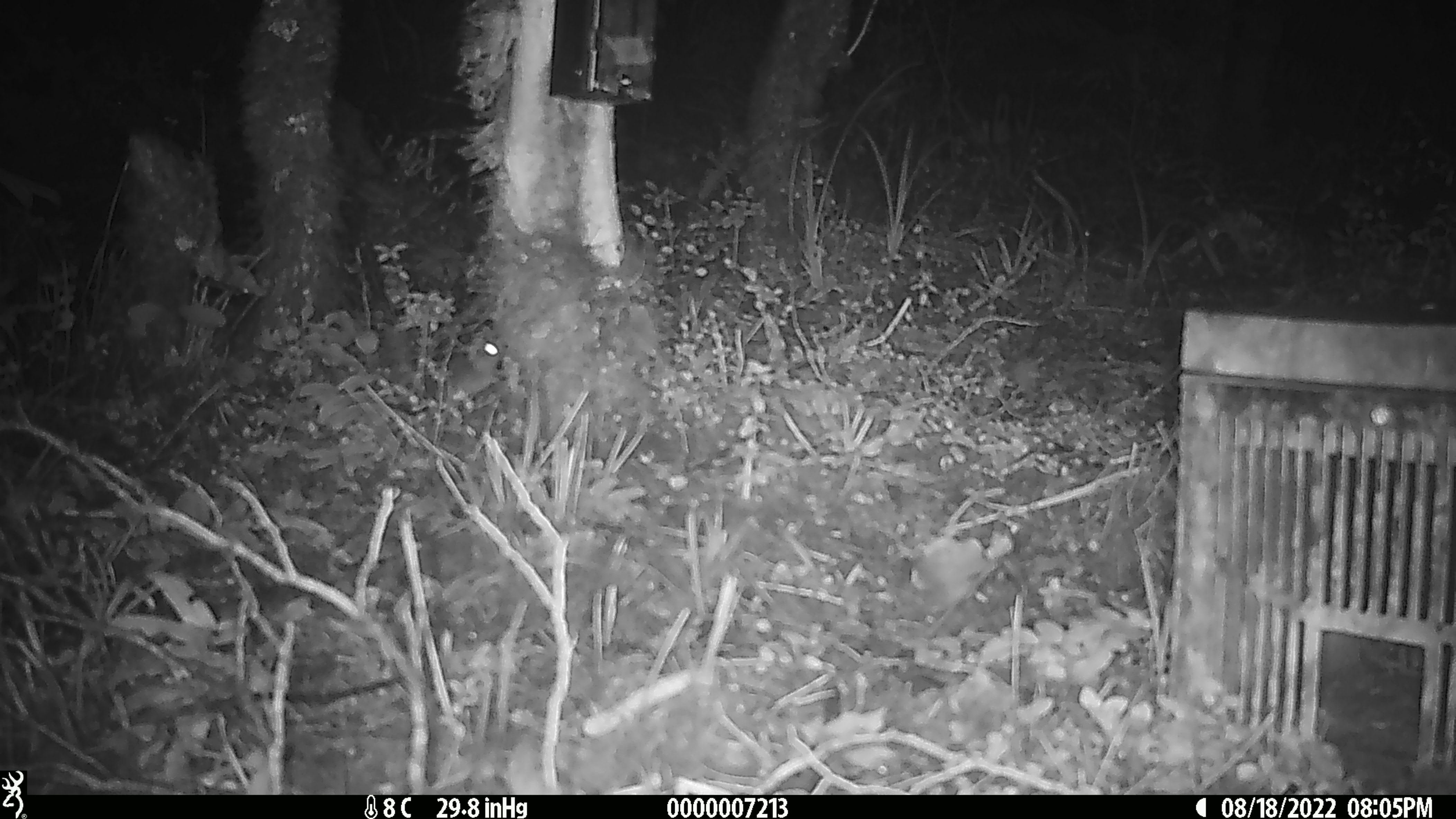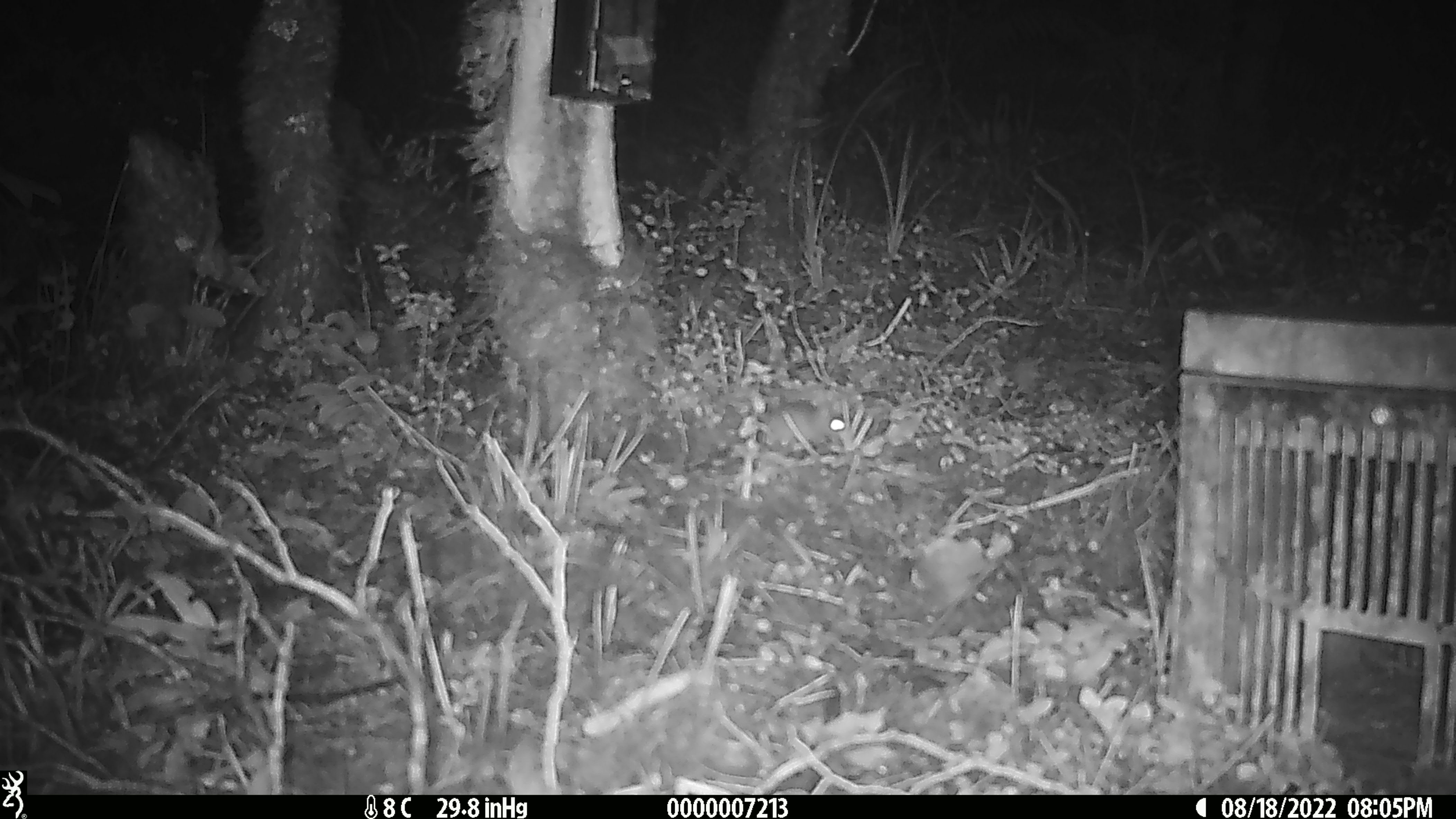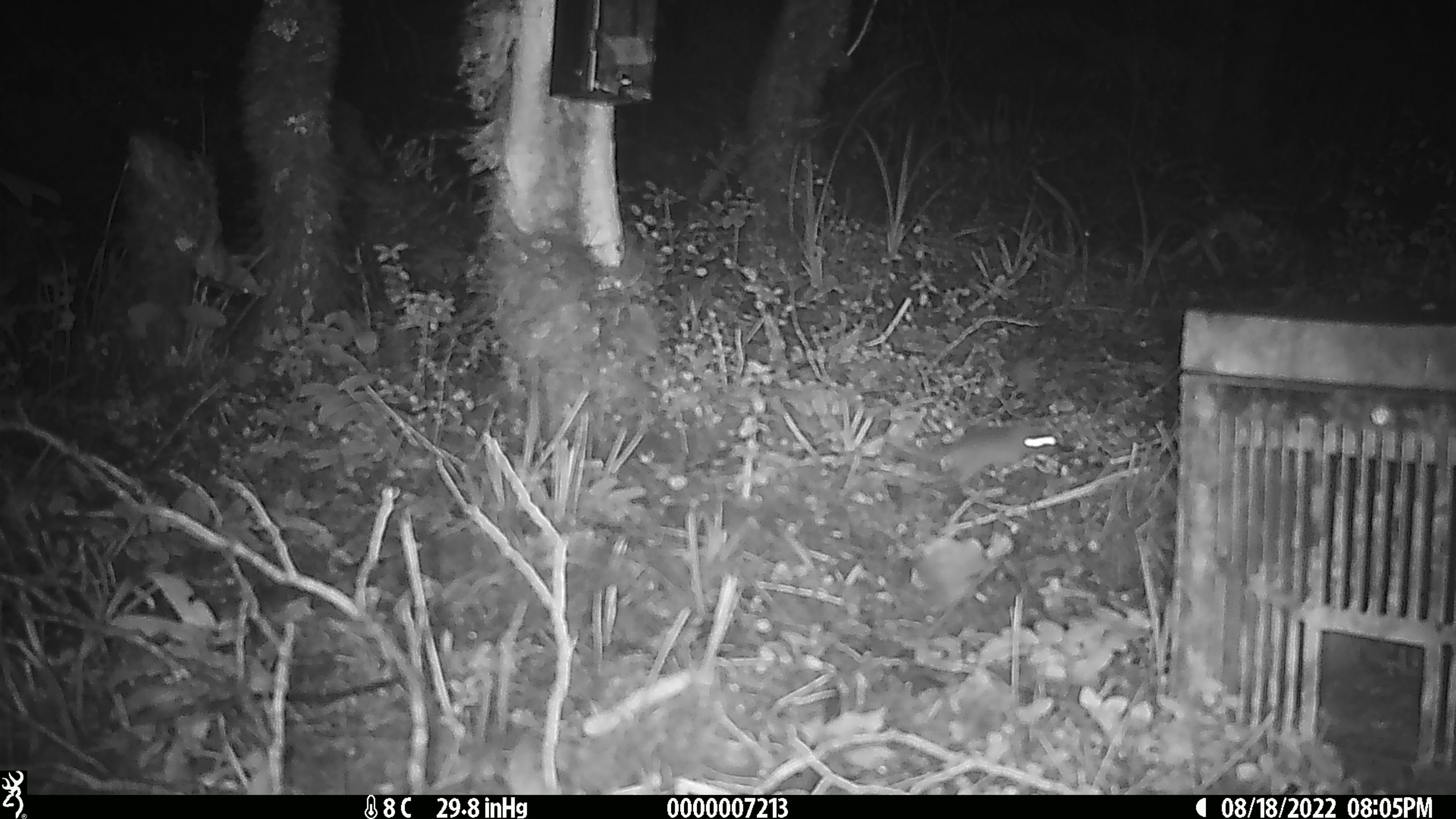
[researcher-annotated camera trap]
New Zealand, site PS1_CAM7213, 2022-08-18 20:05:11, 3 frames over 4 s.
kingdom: Animalia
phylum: Chordata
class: Mammalia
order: Rodentia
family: Muridae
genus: Mus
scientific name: Mus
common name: mouse